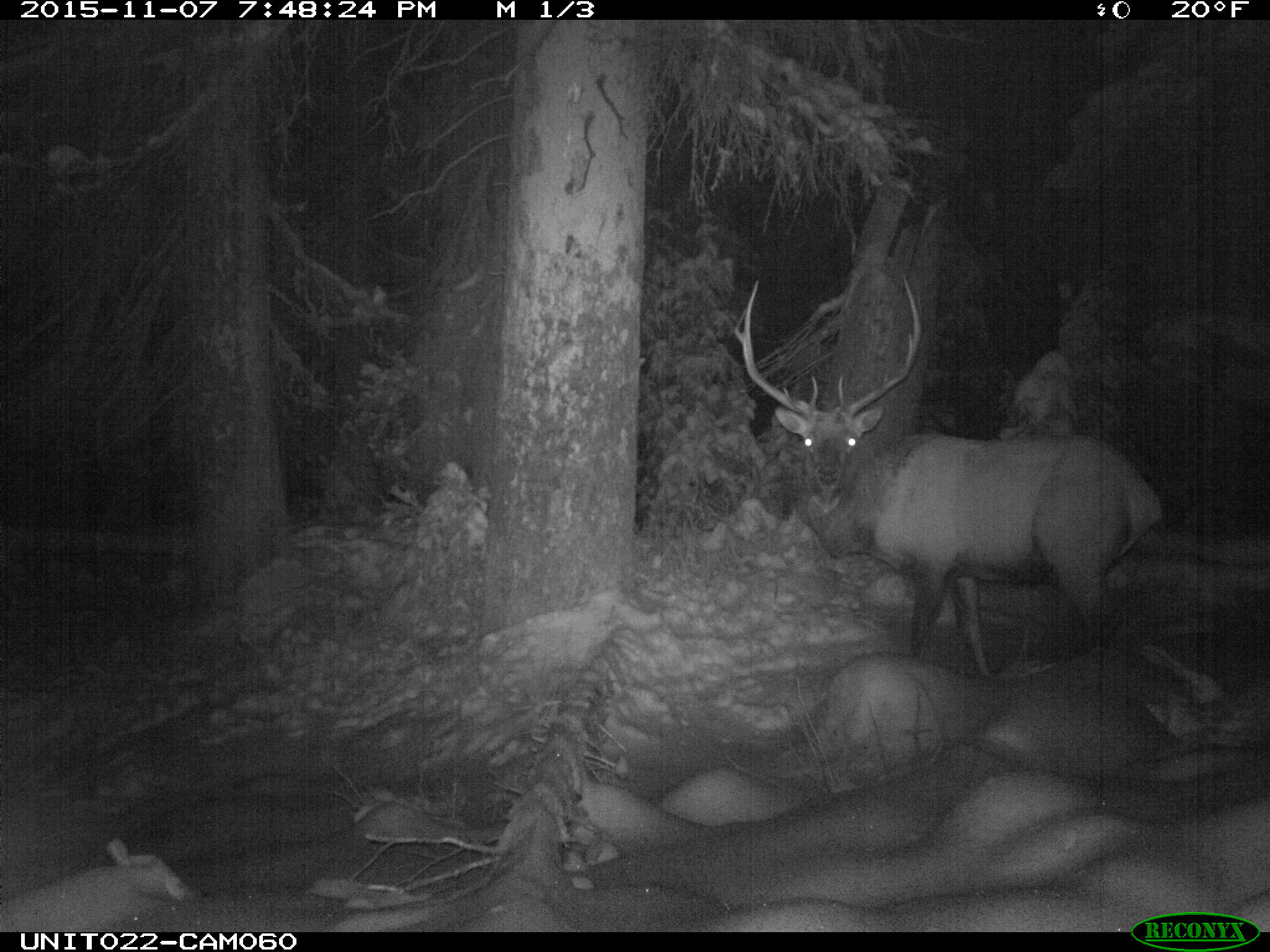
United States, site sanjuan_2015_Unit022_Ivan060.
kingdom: Animalia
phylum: Chordata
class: Mammalia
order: Artiodactyla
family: Cervidae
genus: Cervus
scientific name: Cervus elaphus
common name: red deer